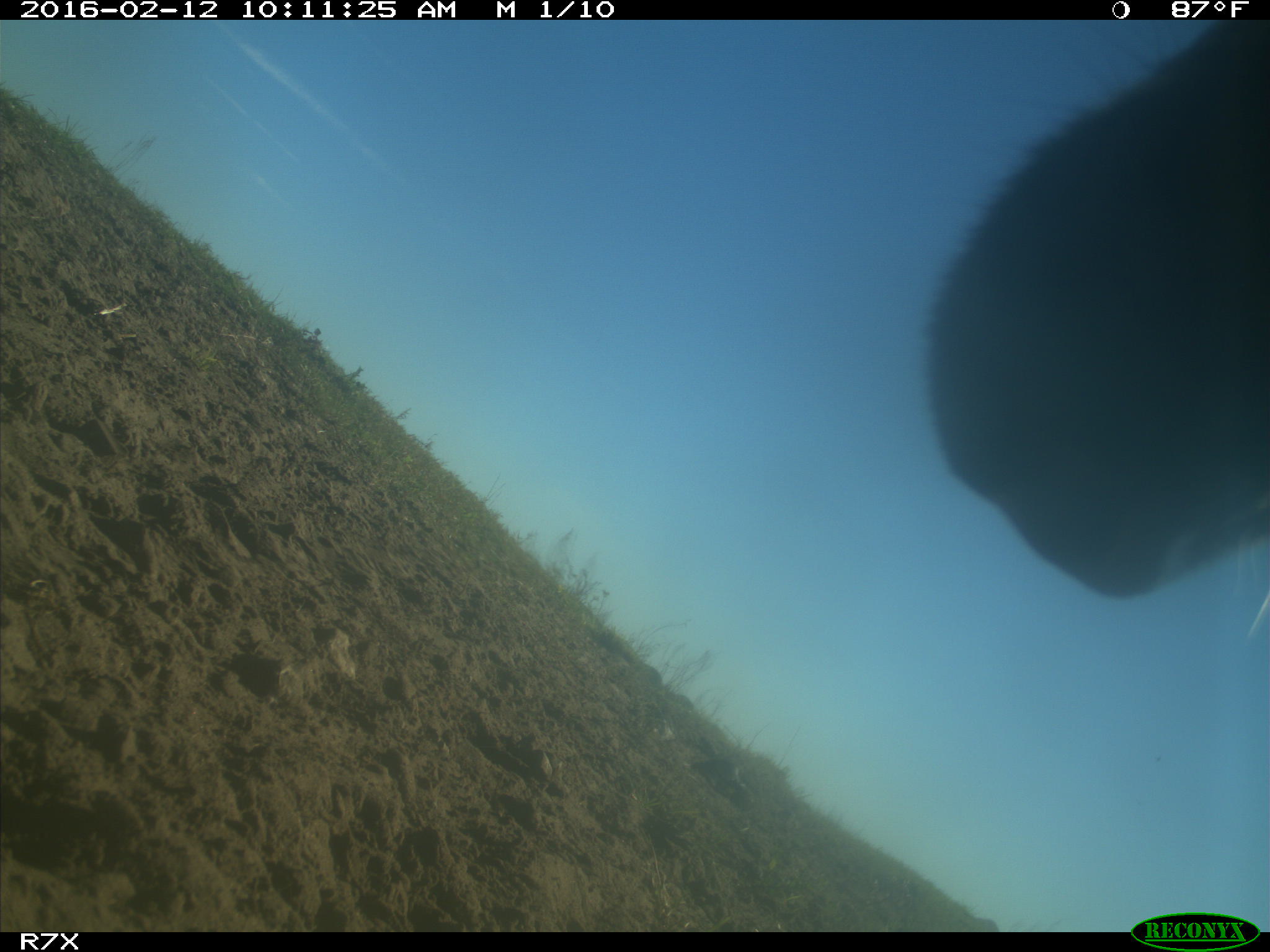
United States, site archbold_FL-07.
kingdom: Animalia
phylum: Chordata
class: Mammalia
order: Artiodactyla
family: Bovidae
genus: Bos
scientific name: Bos taurus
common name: domestic cow